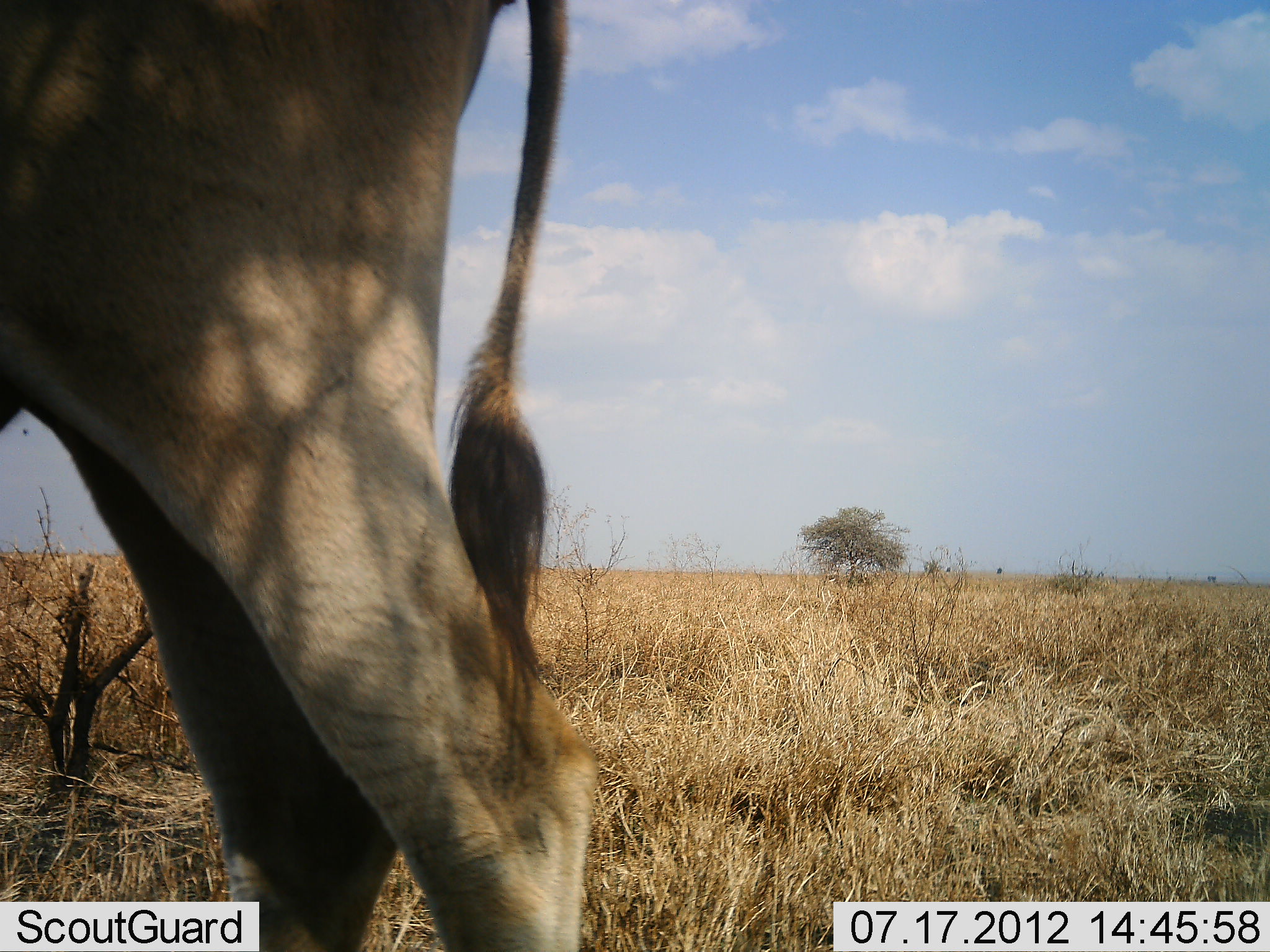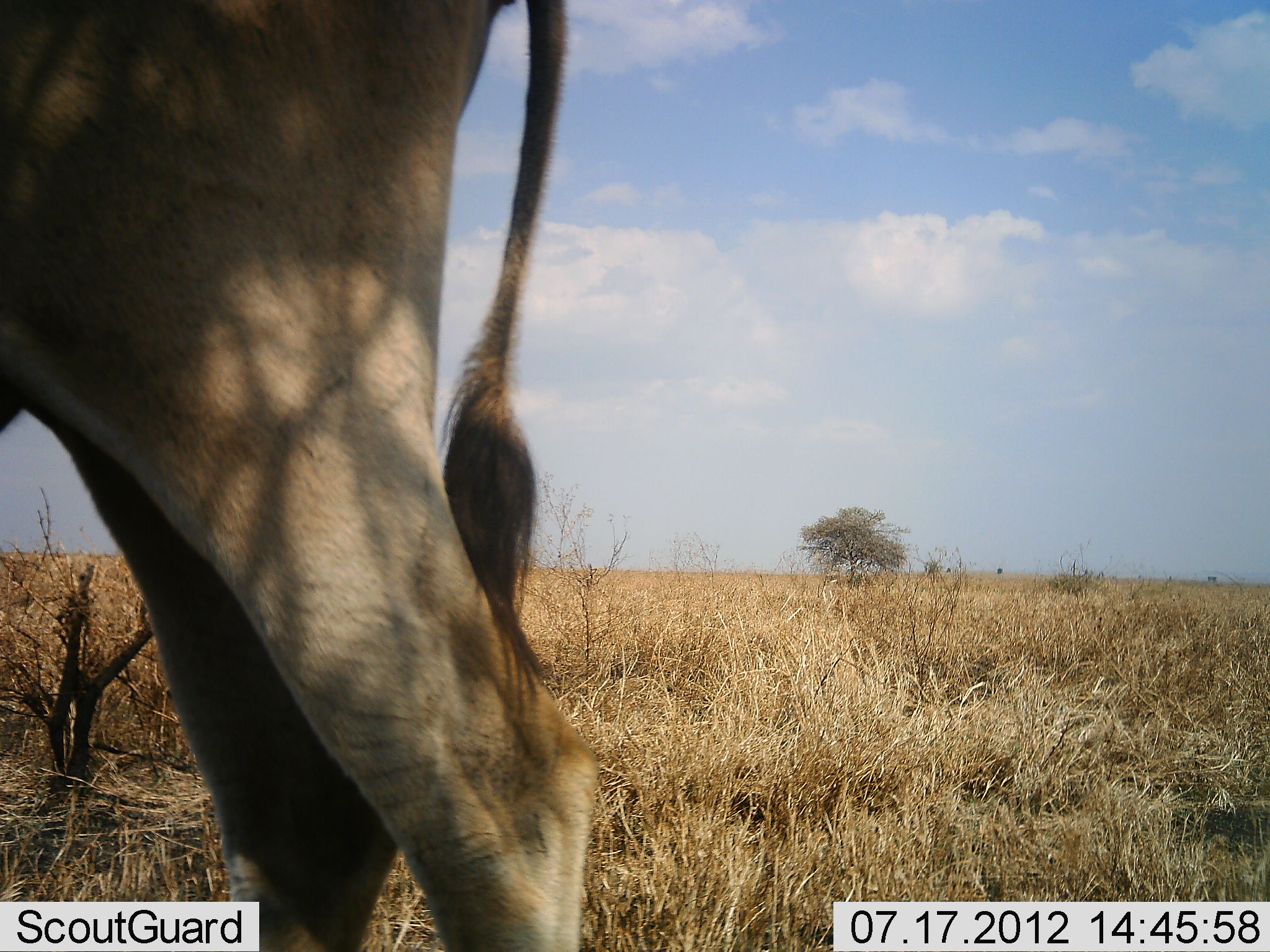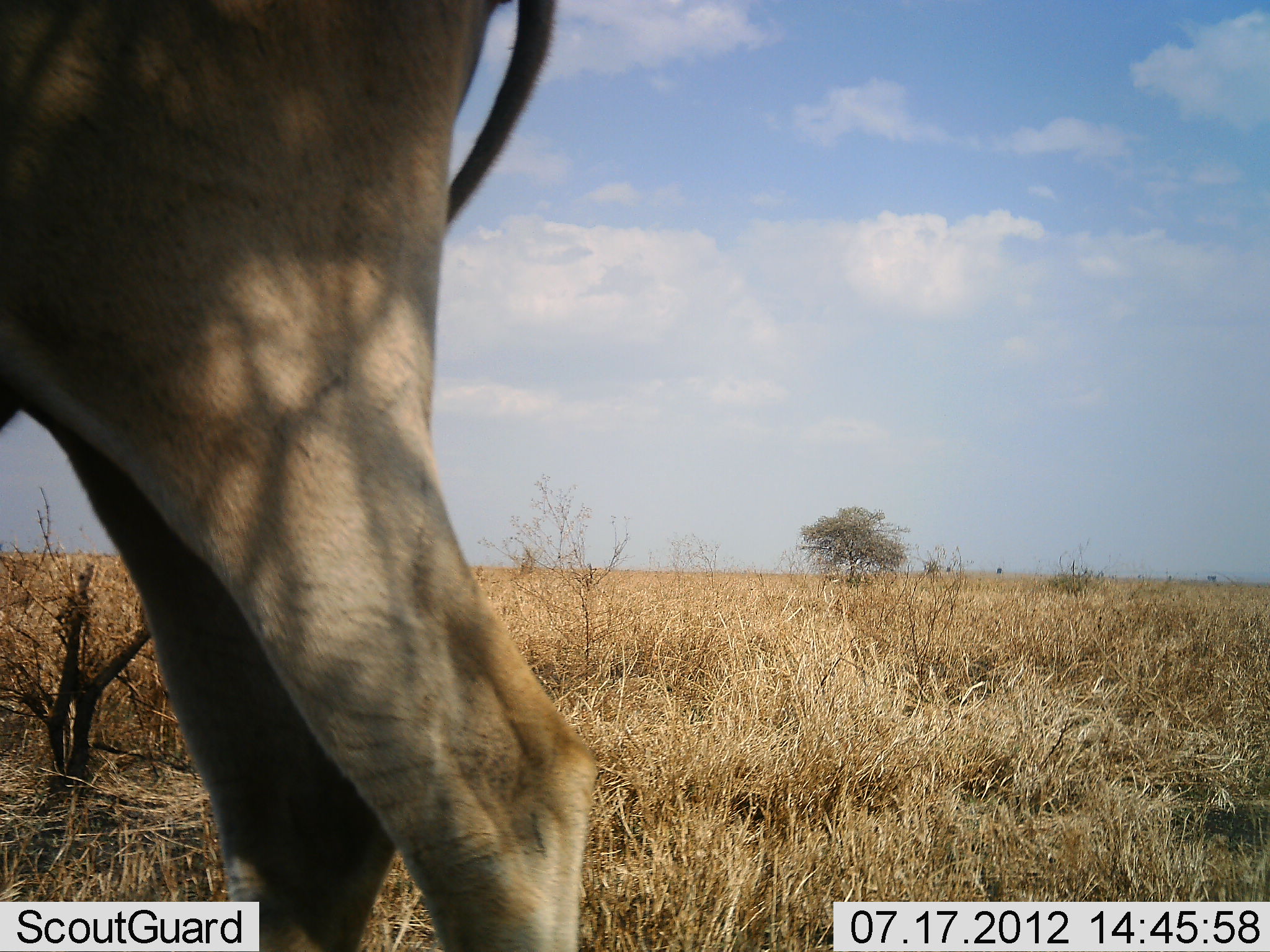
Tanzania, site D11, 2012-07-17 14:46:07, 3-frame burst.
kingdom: Animalia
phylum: Chordata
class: Mammalia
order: Artiodactyla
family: Bovidae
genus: Tragelaphus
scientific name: Tragelaphus oryx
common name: eland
Eland (Tragelaphus oryx), count 1. Behavior (volunteer vote fractions): standing 100%, resting 0%, moving 0%, interacting 0%. Young present (vote fraction): 0%. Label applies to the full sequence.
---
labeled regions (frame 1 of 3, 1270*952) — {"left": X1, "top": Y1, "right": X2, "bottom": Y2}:
animal: {"left": 0, "top": 0, "right": 597, "bottom": 952}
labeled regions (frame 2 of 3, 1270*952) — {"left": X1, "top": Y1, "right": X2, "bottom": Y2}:
animal: {"left": 0, "top": 0, "right": 597, "bottom": 952}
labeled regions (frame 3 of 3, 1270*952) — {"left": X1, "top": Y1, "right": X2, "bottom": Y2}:
animal: {"left": 0, "top": 0, "right": 597, "bottom": 952}